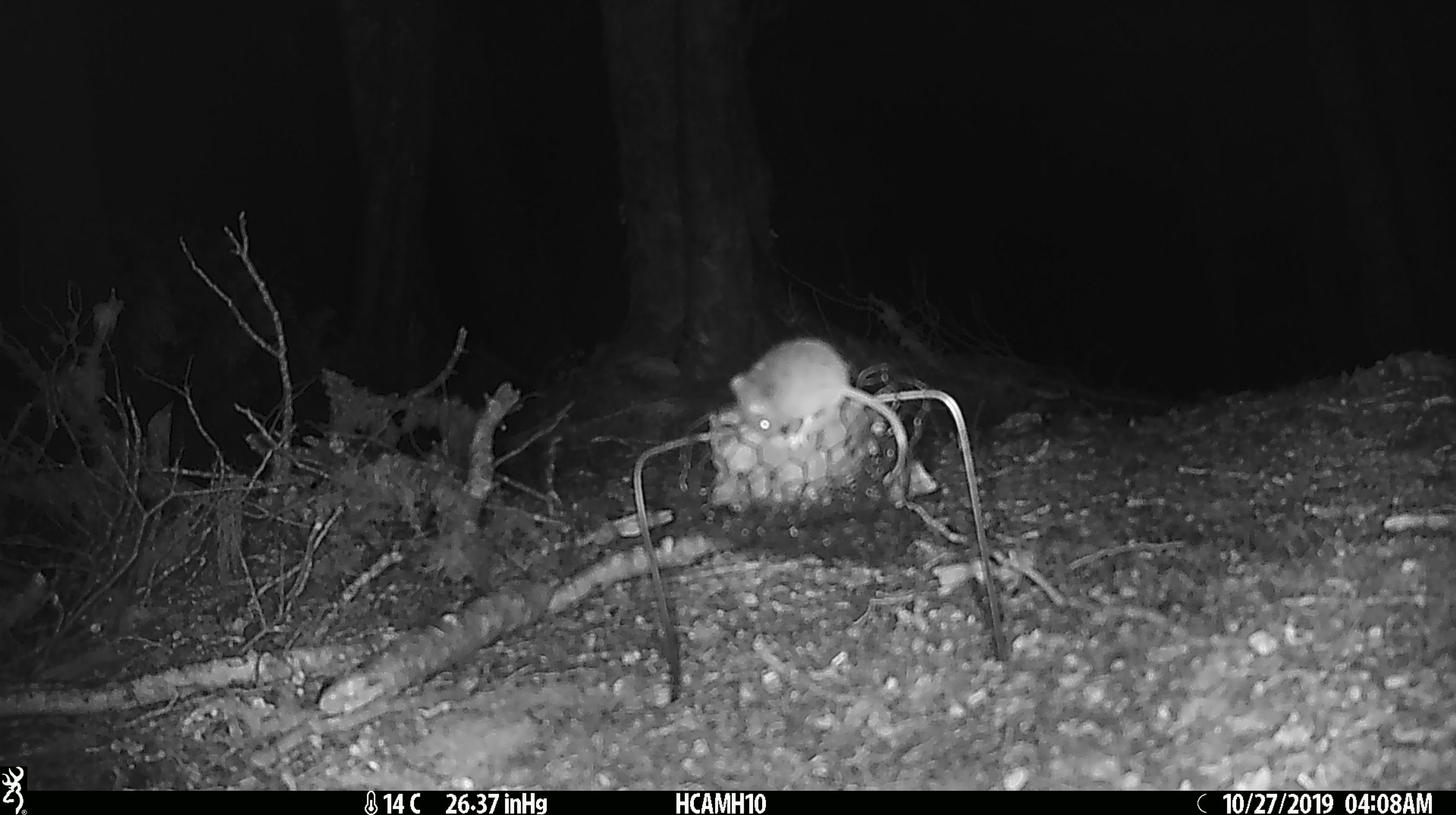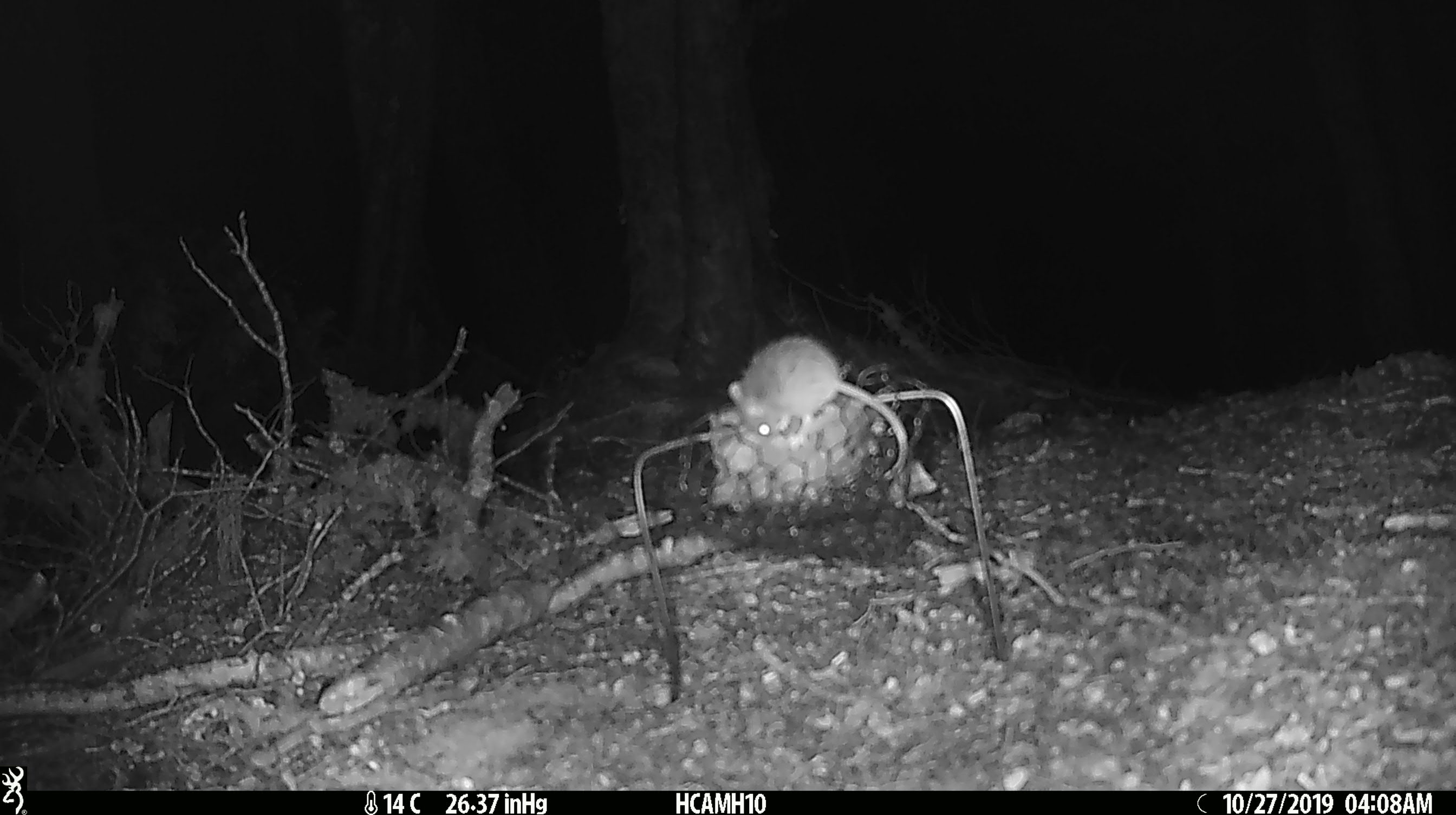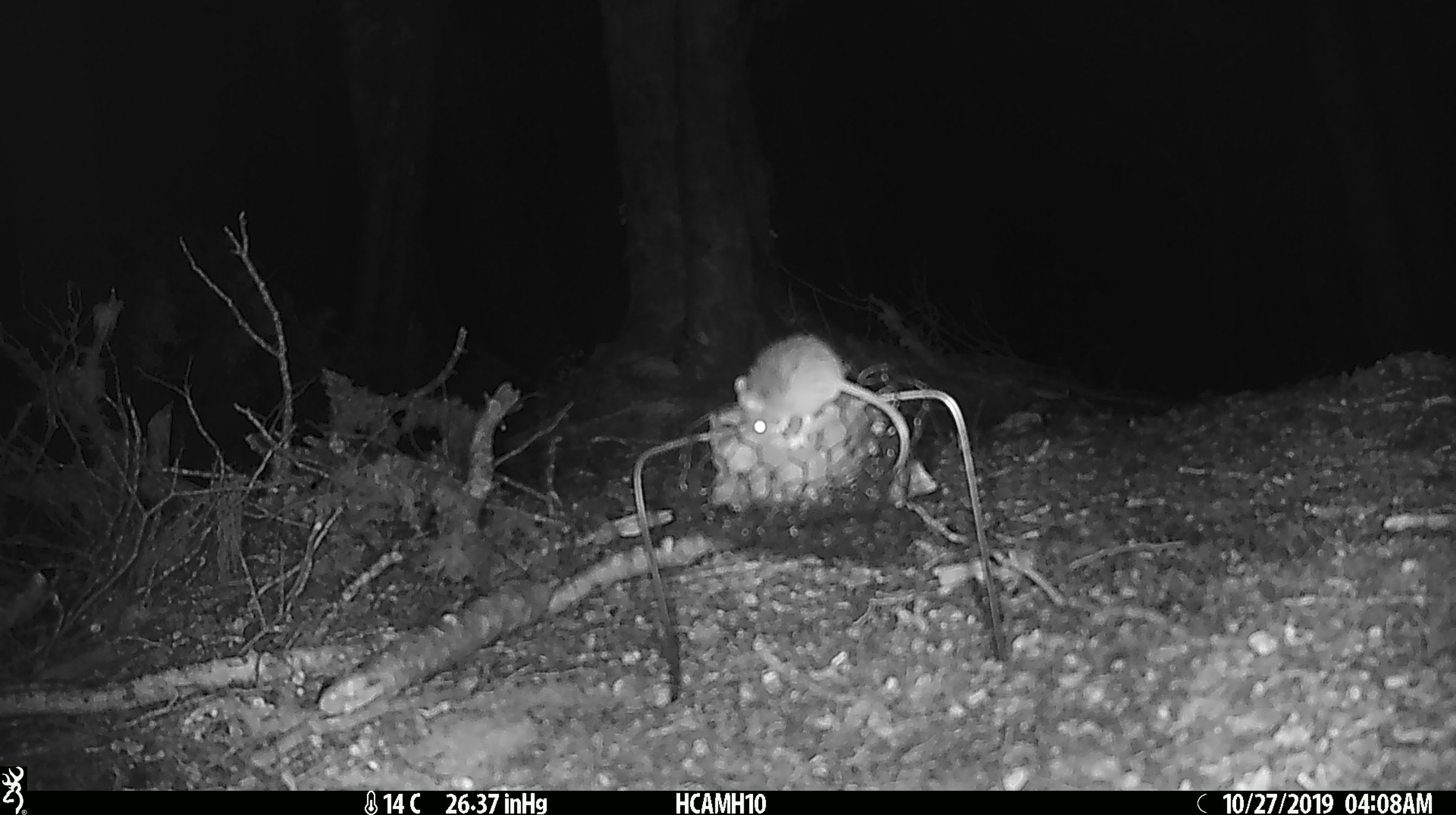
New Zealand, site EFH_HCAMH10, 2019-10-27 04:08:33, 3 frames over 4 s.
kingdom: Animalia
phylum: Chordata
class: Mammalia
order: Rodentia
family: Muridae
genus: Mus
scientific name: Mus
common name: mouse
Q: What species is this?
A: Mouse (Mus).